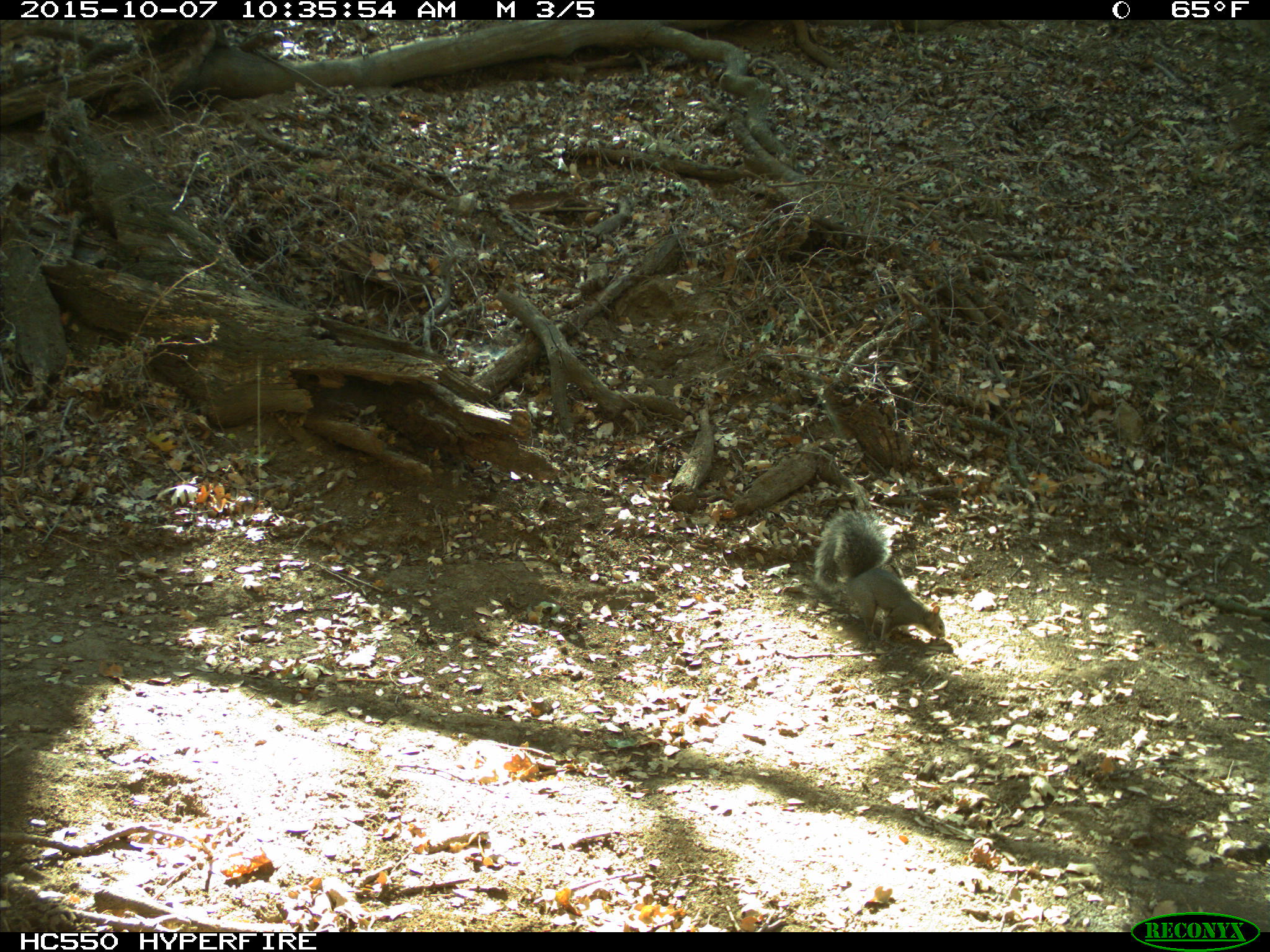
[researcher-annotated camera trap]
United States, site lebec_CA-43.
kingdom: Animalia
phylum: Chordata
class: Mammalia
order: Rodentia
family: Sciuridae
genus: Sciurus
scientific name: Sciurus carolinensis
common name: eastern gray squirrel